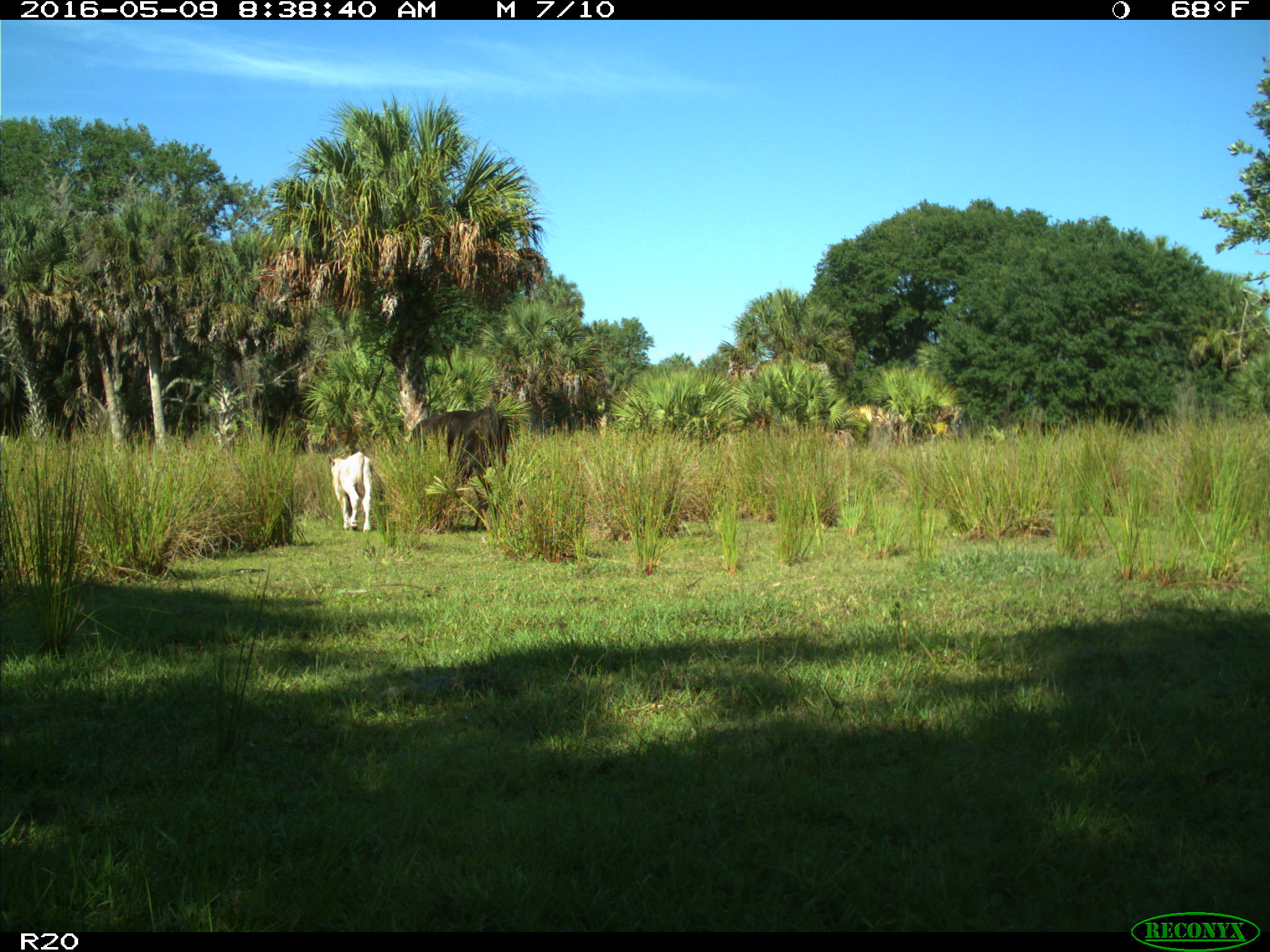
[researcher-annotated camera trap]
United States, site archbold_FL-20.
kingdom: Animalia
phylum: Chordata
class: Mammalia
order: Artiodactyla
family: Bovidae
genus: Bos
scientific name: Bos taurus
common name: domestic cow